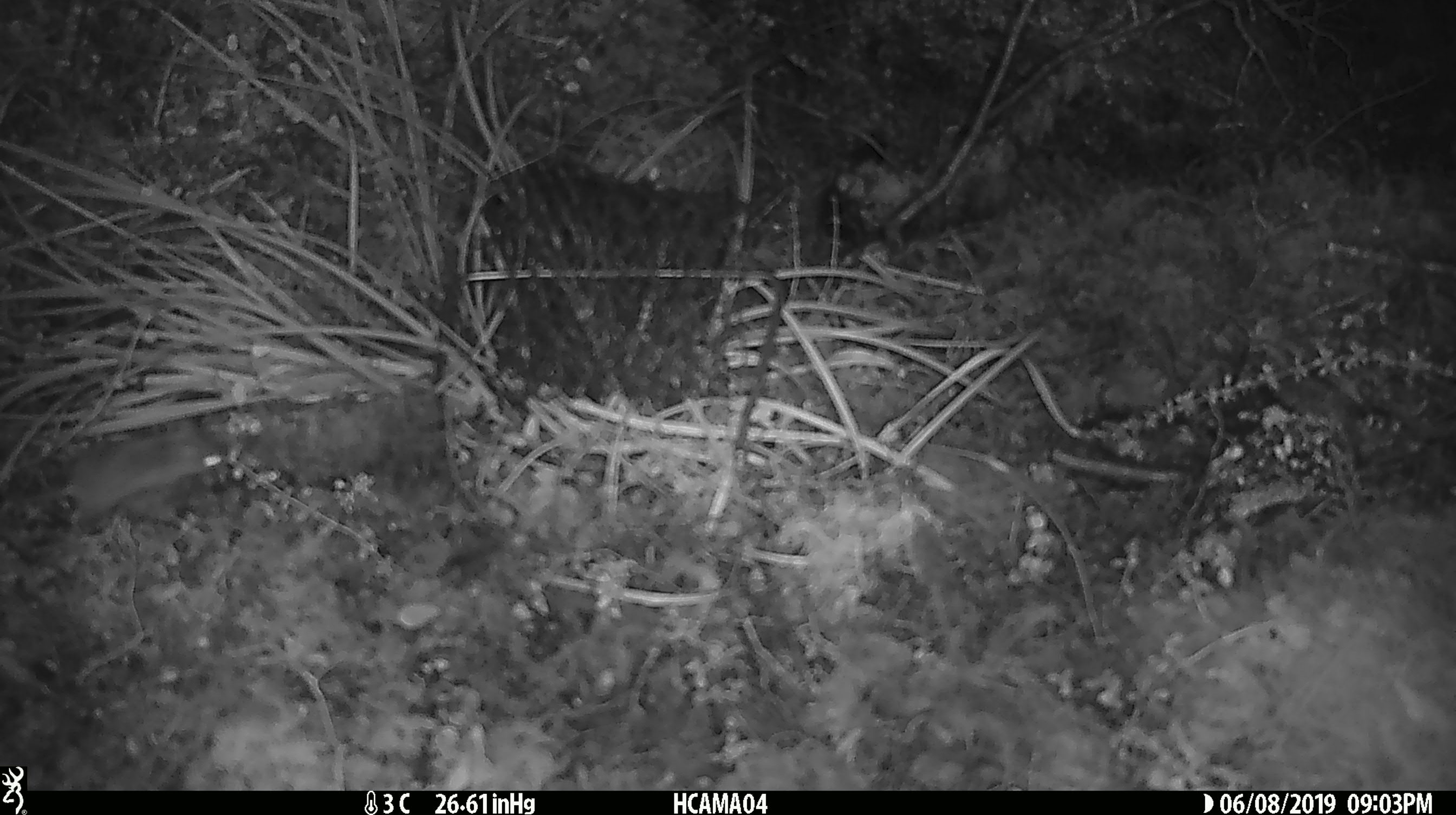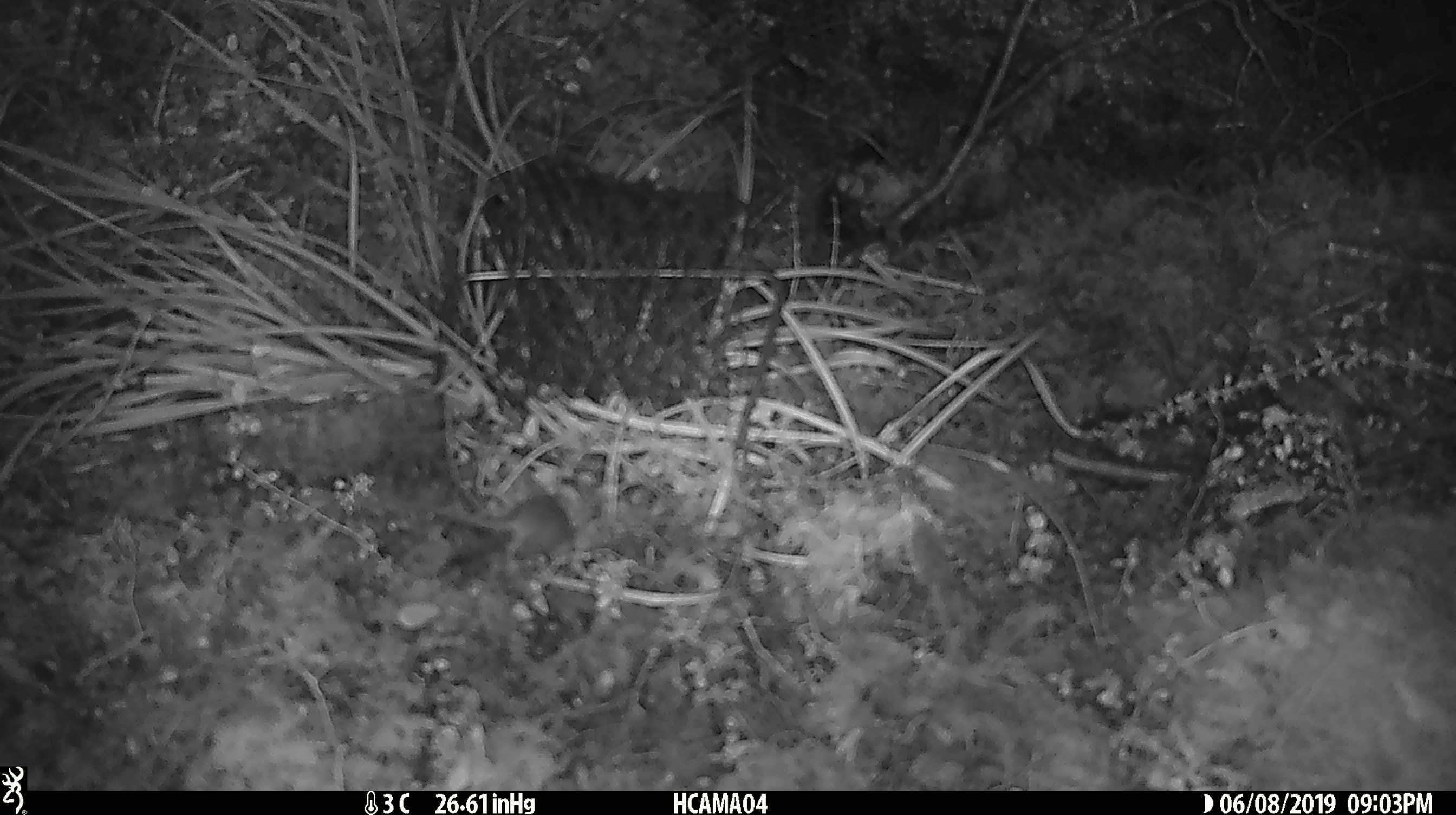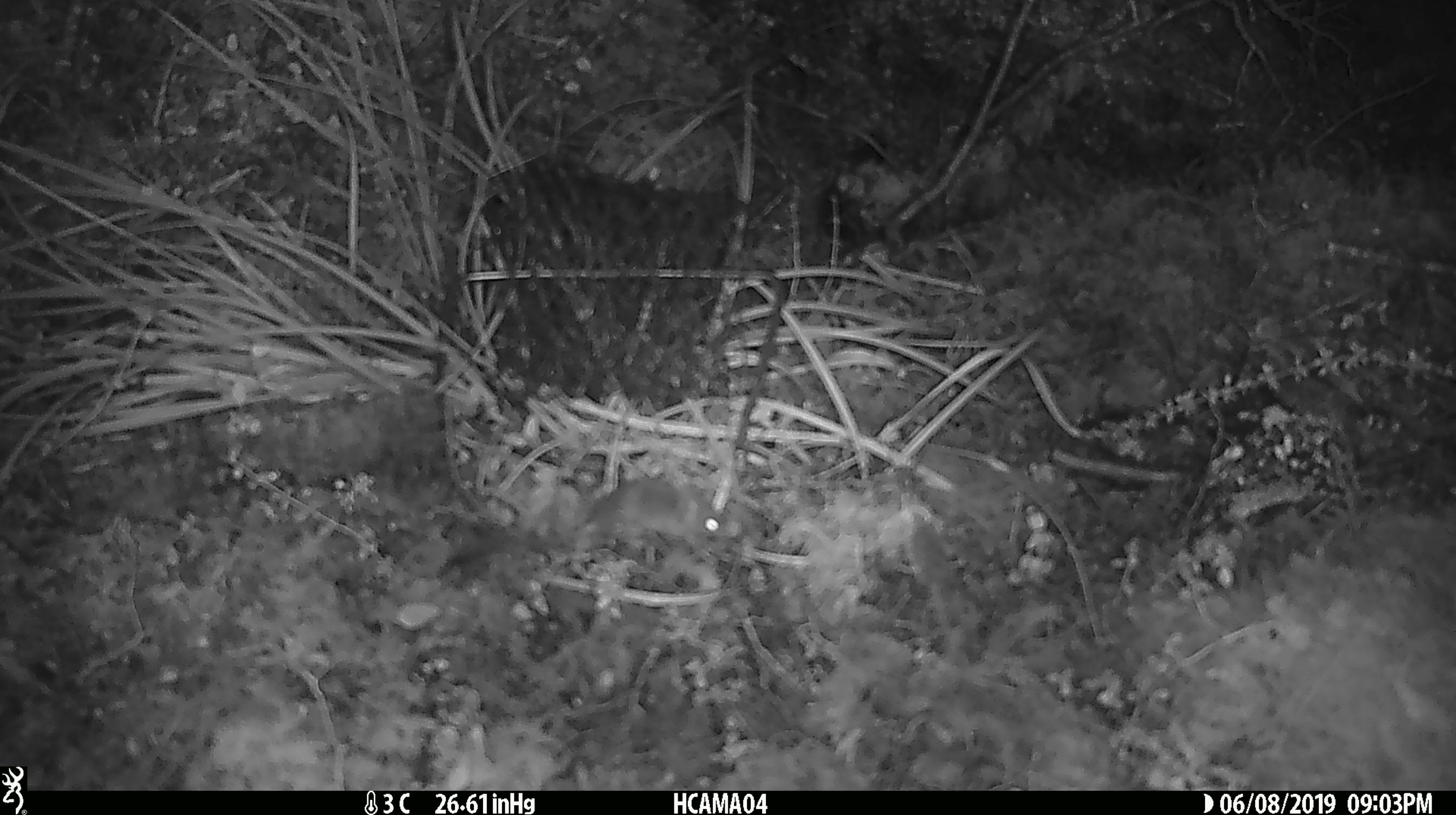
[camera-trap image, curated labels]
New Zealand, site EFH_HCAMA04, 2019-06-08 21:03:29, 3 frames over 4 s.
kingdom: Animalia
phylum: Chordata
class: Mammalia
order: Rodentia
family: Muridae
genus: Mus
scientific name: Mus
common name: mouse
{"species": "mouse (Mus)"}